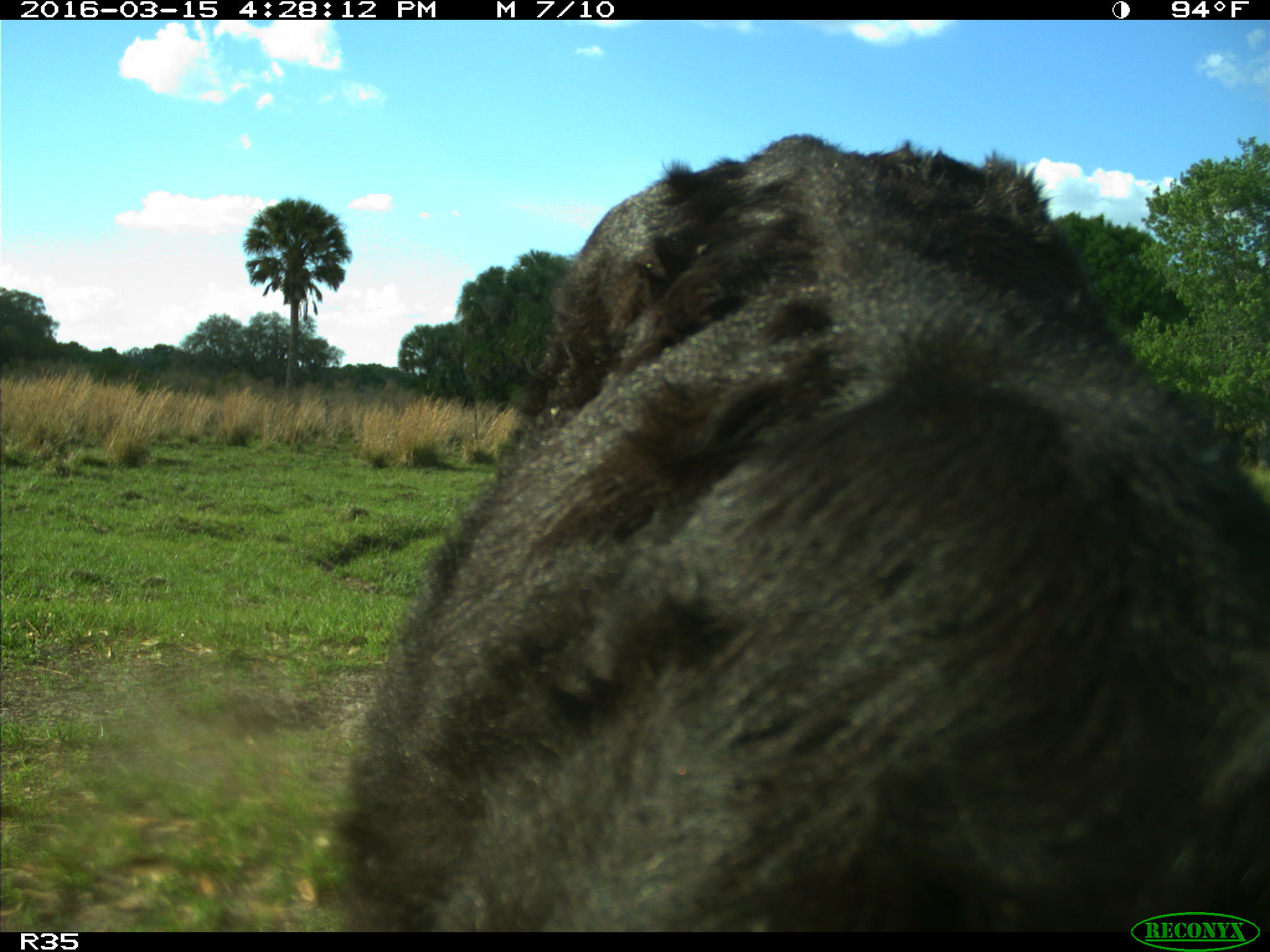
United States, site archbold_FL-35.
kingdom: Animalia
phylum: Chordata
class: Mammalia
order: Artiodactyla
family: Bovidae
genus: Bos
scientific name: Bos taurus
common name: domestic cow